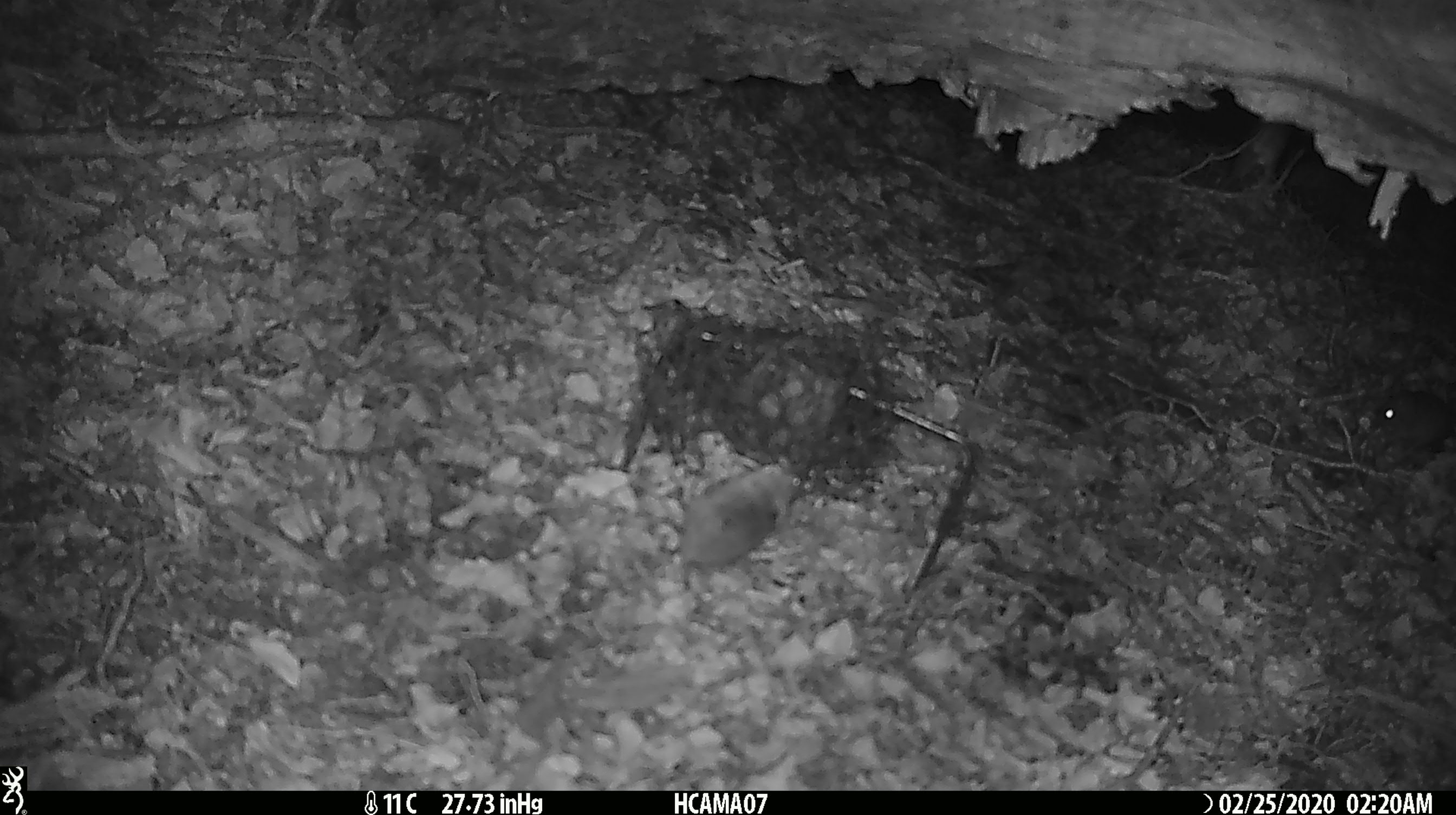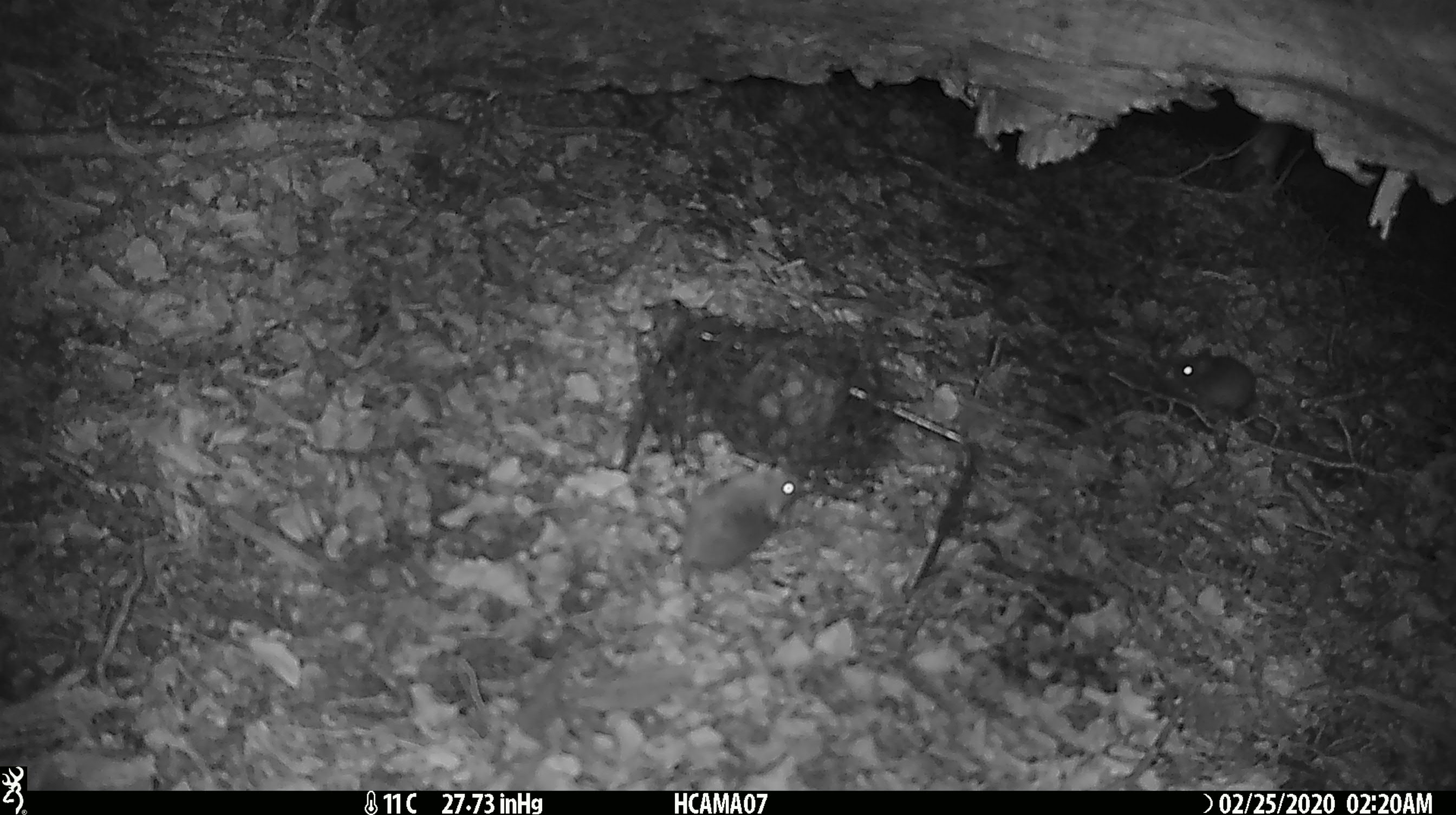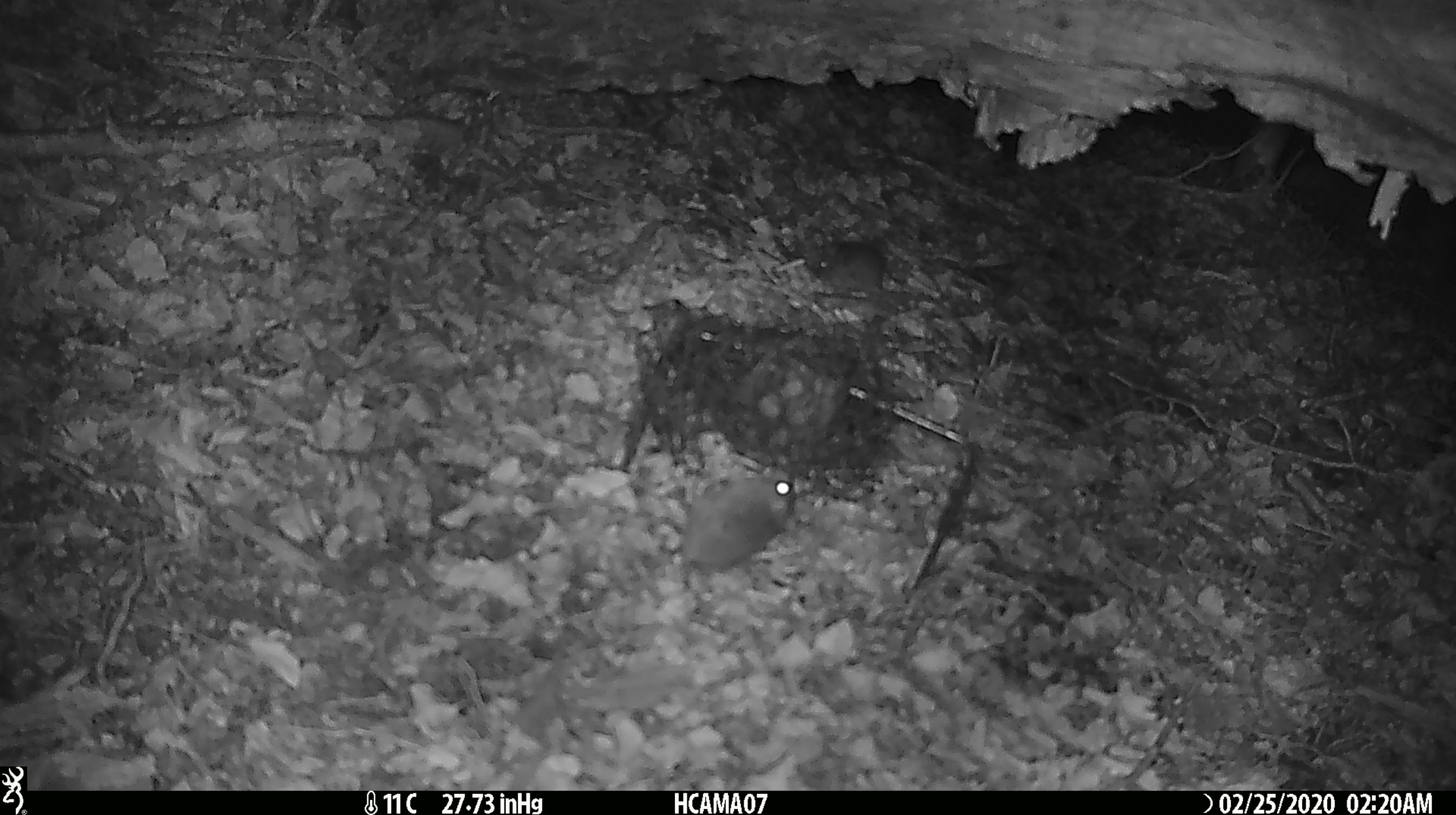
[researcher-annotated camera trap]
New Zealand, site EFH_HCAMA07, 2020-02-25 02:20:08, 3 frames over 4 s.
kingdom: Animalia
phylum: Chordata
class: Mammalia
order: Rodentia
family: Muridae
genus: Mus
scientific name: Mus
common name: mouse